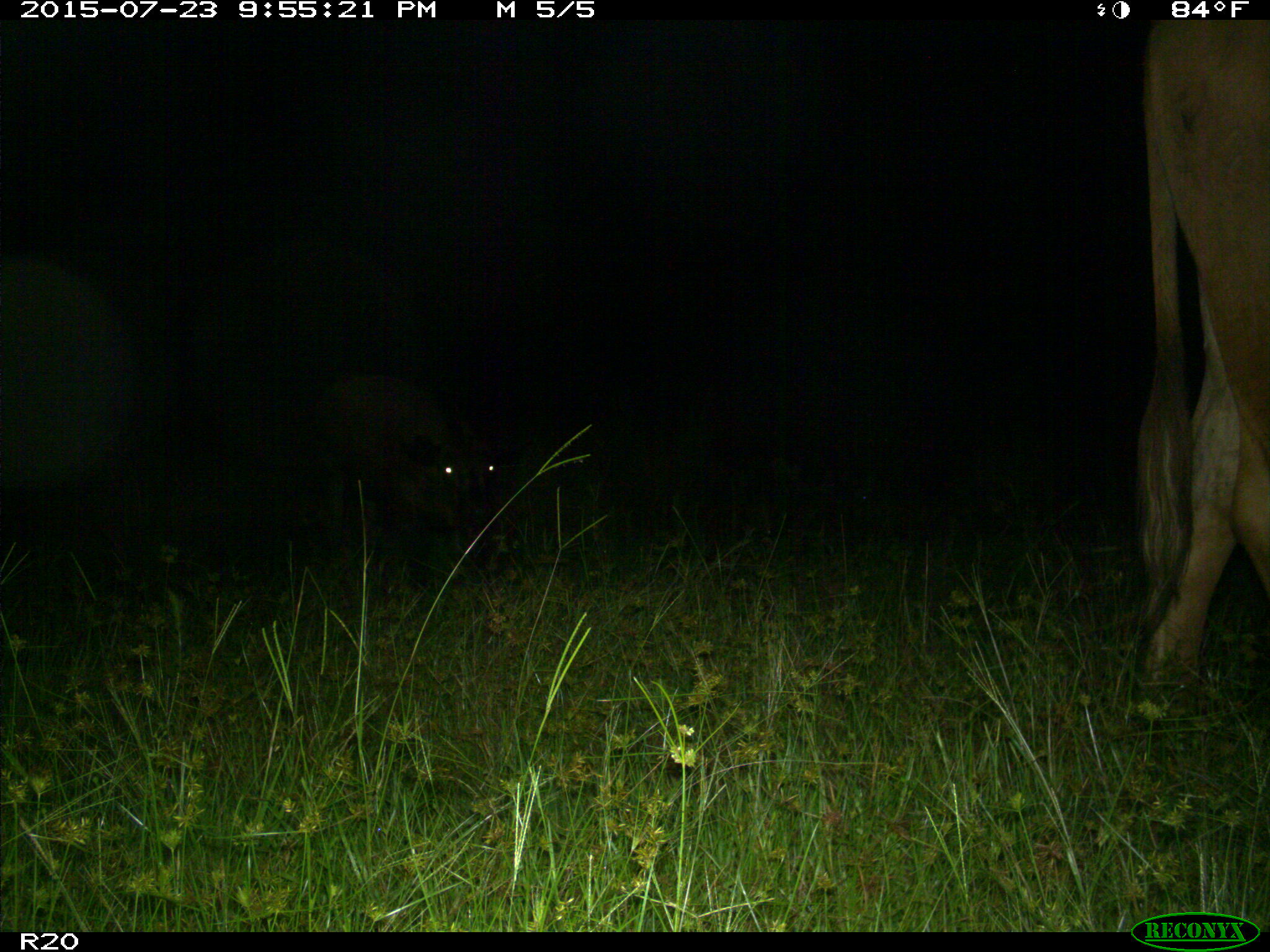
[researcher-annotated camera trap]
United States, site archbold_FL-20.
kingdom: Animalia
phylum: Chordata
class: Mammalia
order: Artiodactyla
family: Bovidae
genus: Bos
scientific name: Bos taurus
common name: domestic cow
Bos taurus (domestic cow).